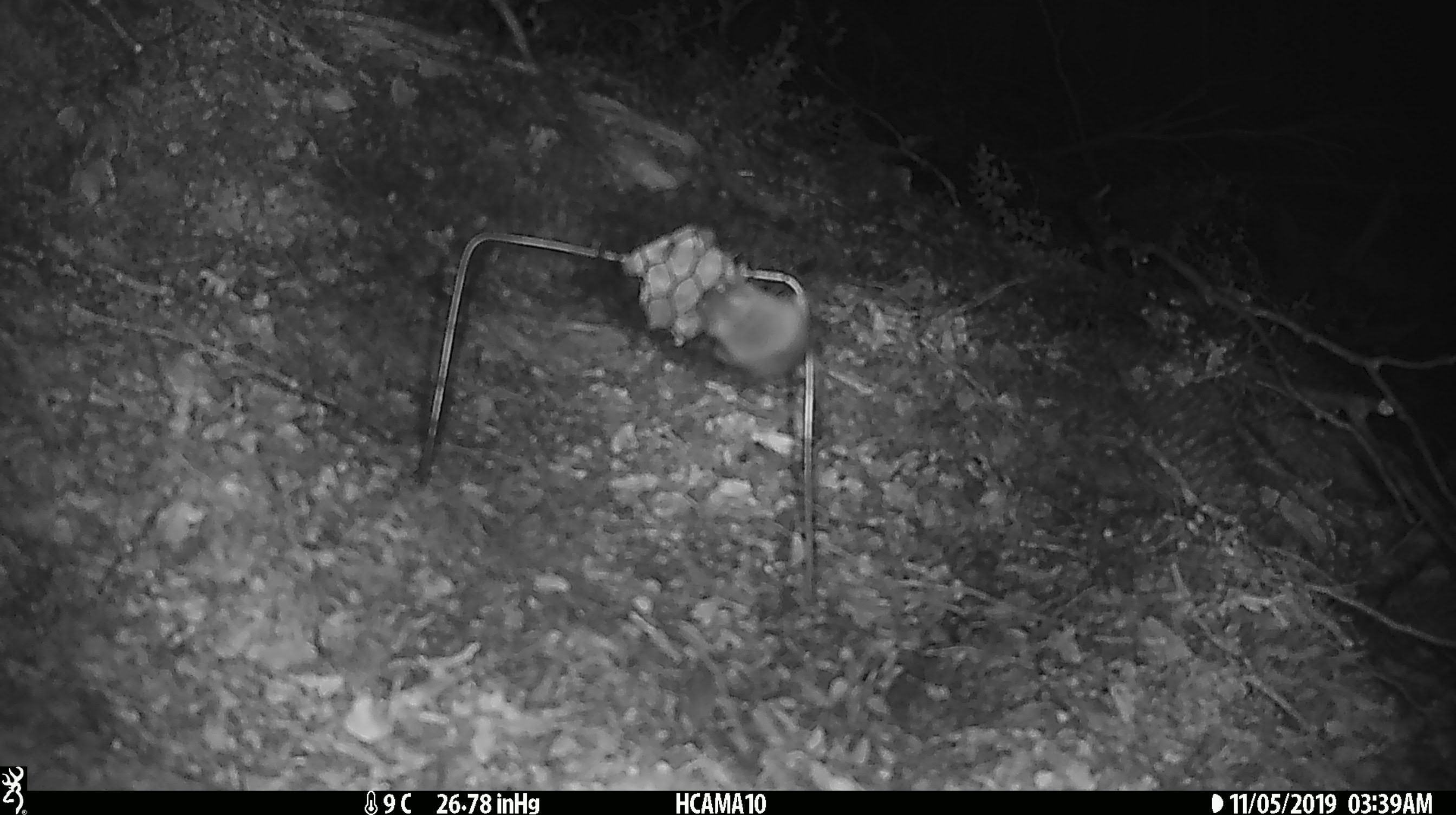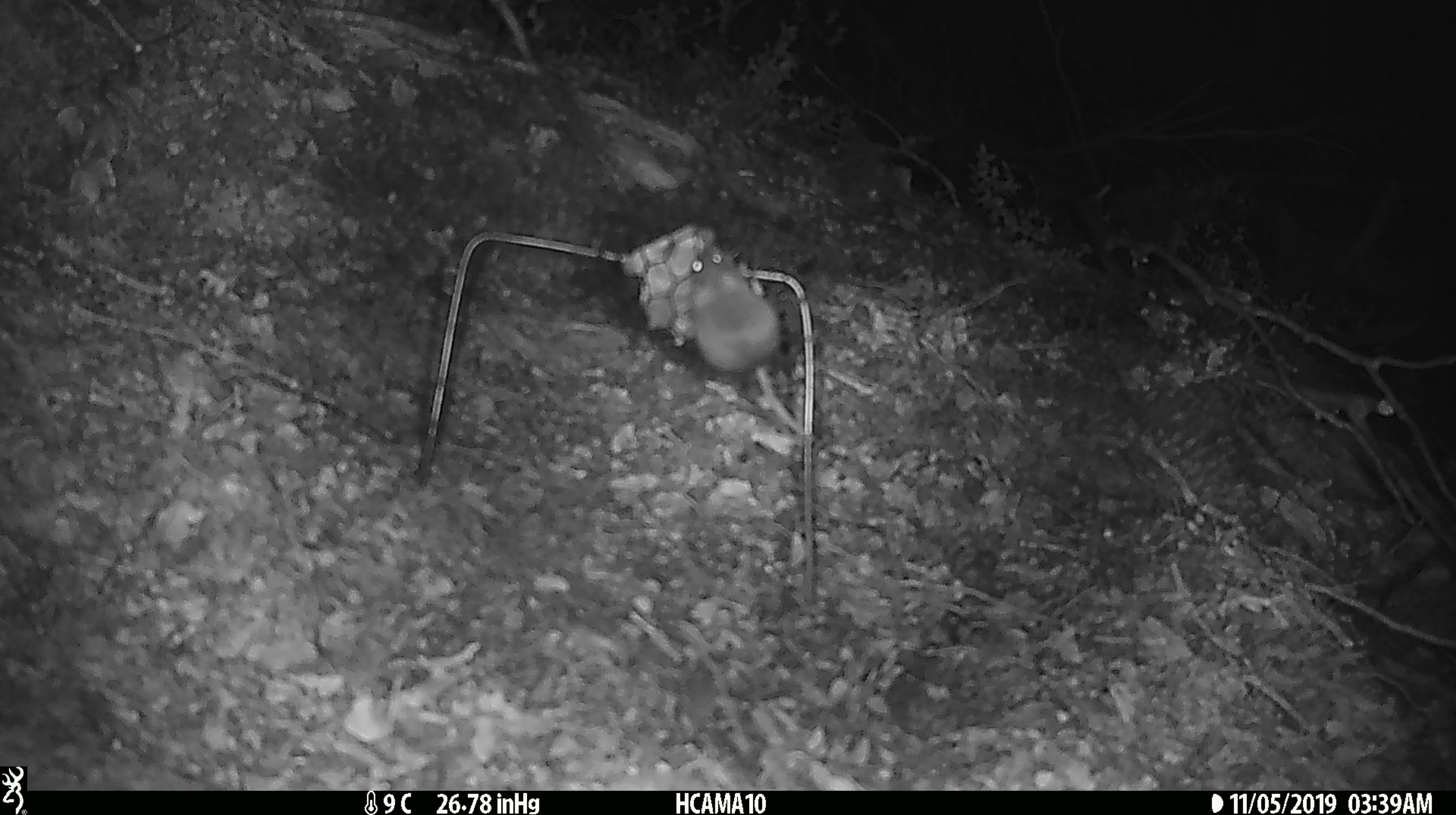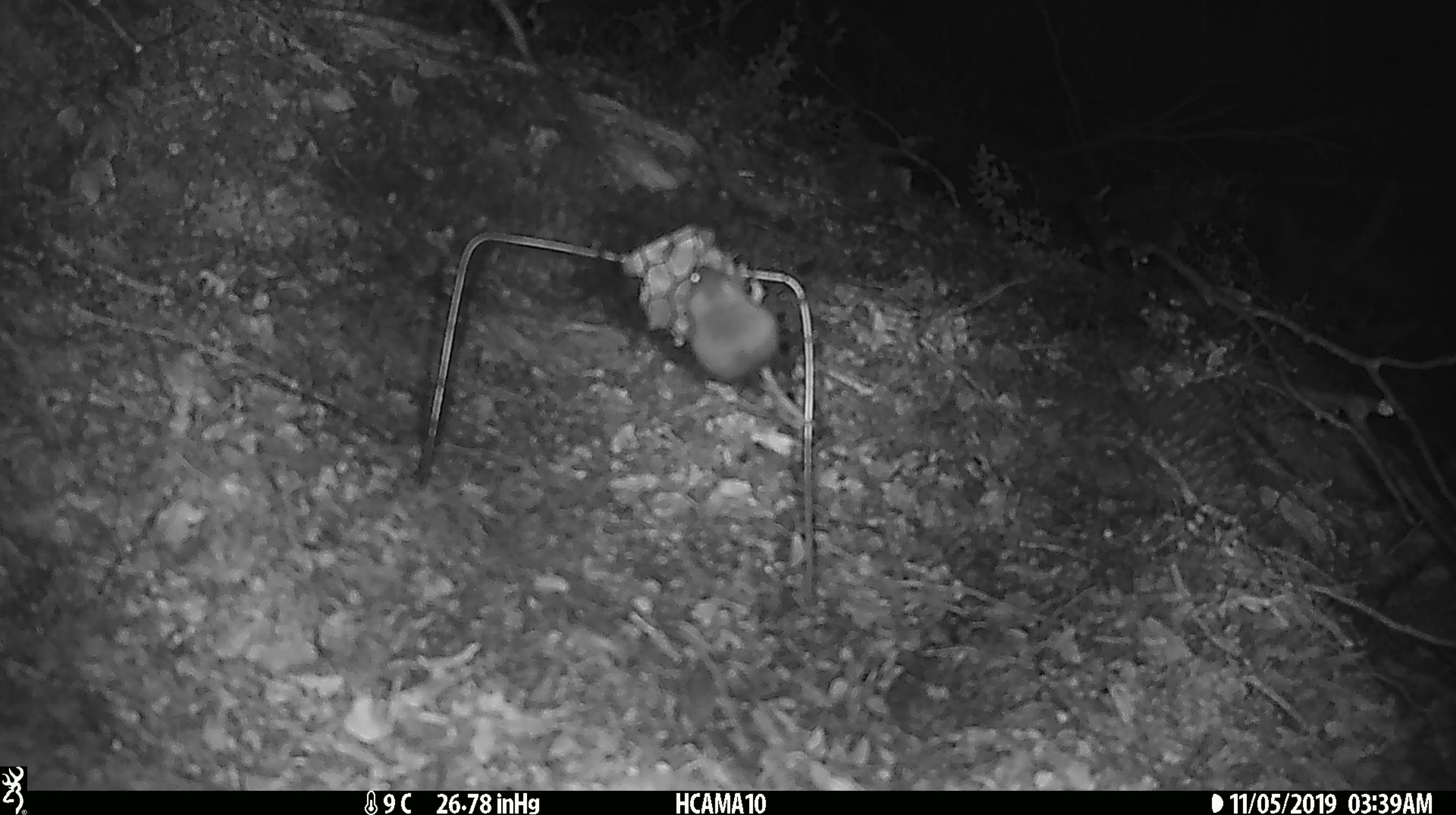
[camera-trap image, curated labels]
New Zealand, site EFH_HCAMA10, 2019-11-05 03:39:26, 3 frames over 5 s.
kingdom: Animalia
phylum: Chordata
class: Mammalia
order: Rodentia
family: Muridae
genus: Mus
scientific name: Mus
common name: mouse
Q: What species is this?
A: Mouse (Mus).